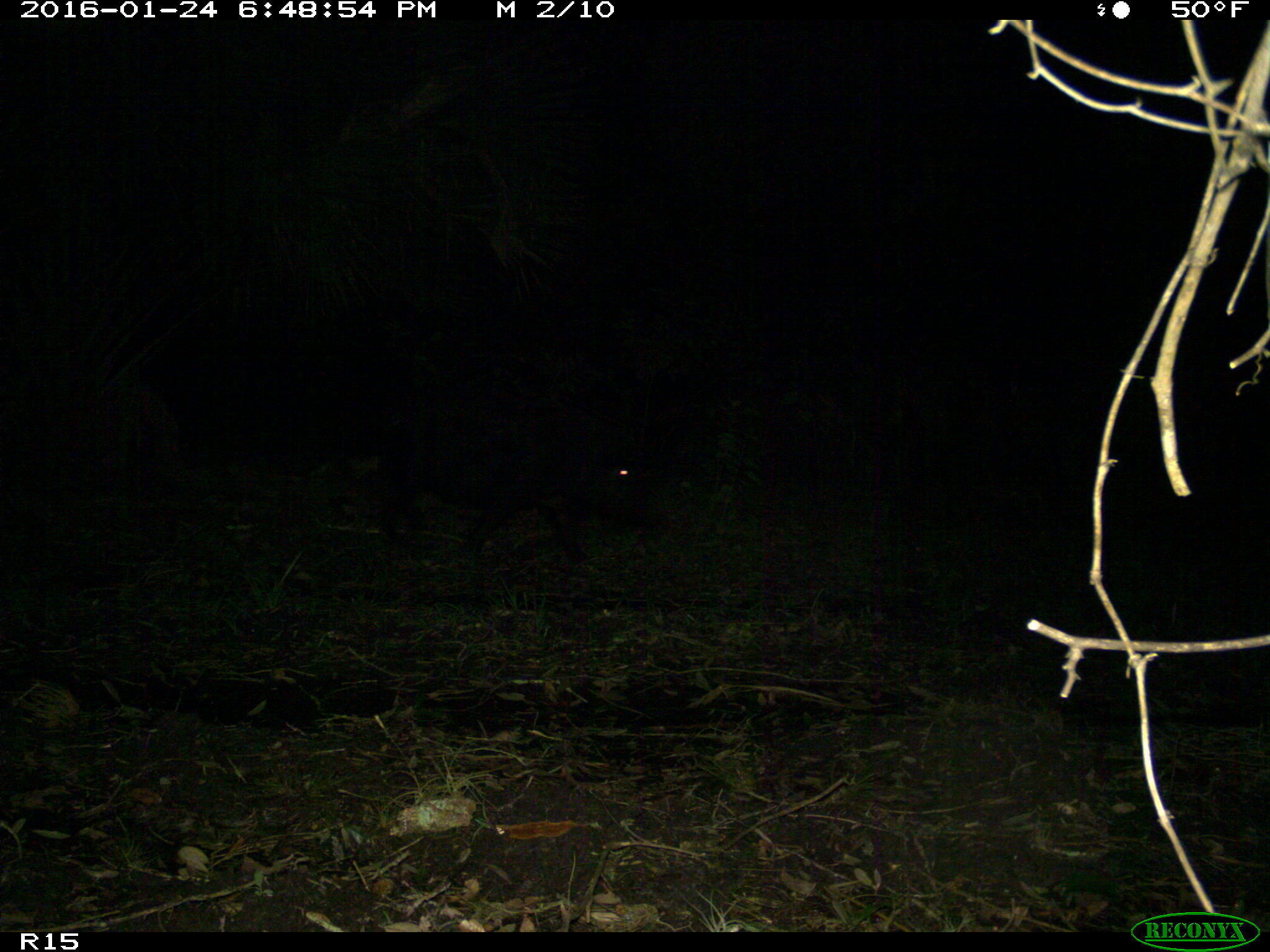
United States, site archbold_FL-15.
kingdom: Animalia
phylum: Chordata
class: Mammalia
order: Artiodactyla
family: Suidae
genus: Sus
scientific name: Sus scrofa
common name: wild boar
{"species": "Sus scrofa (wild boar)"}